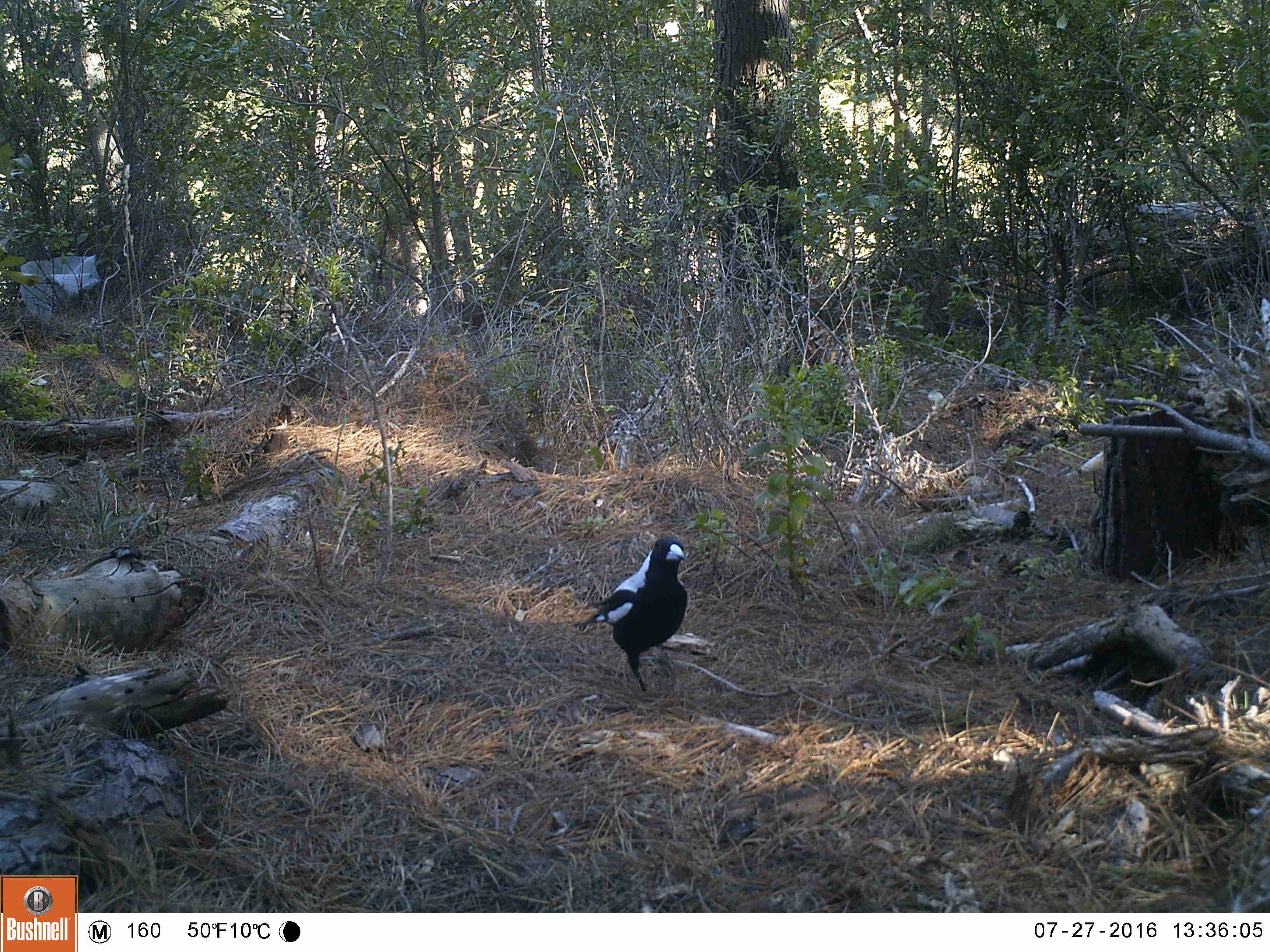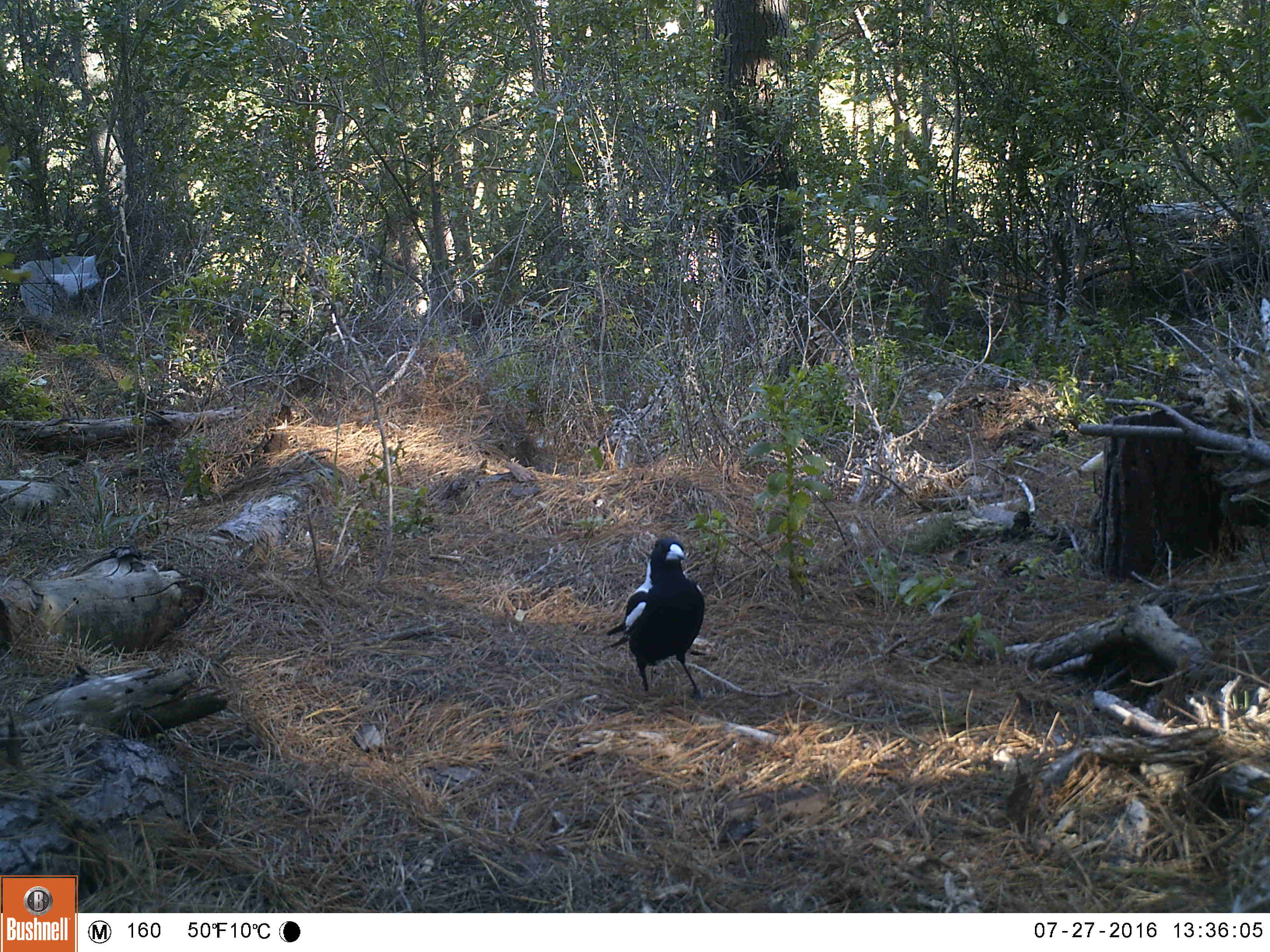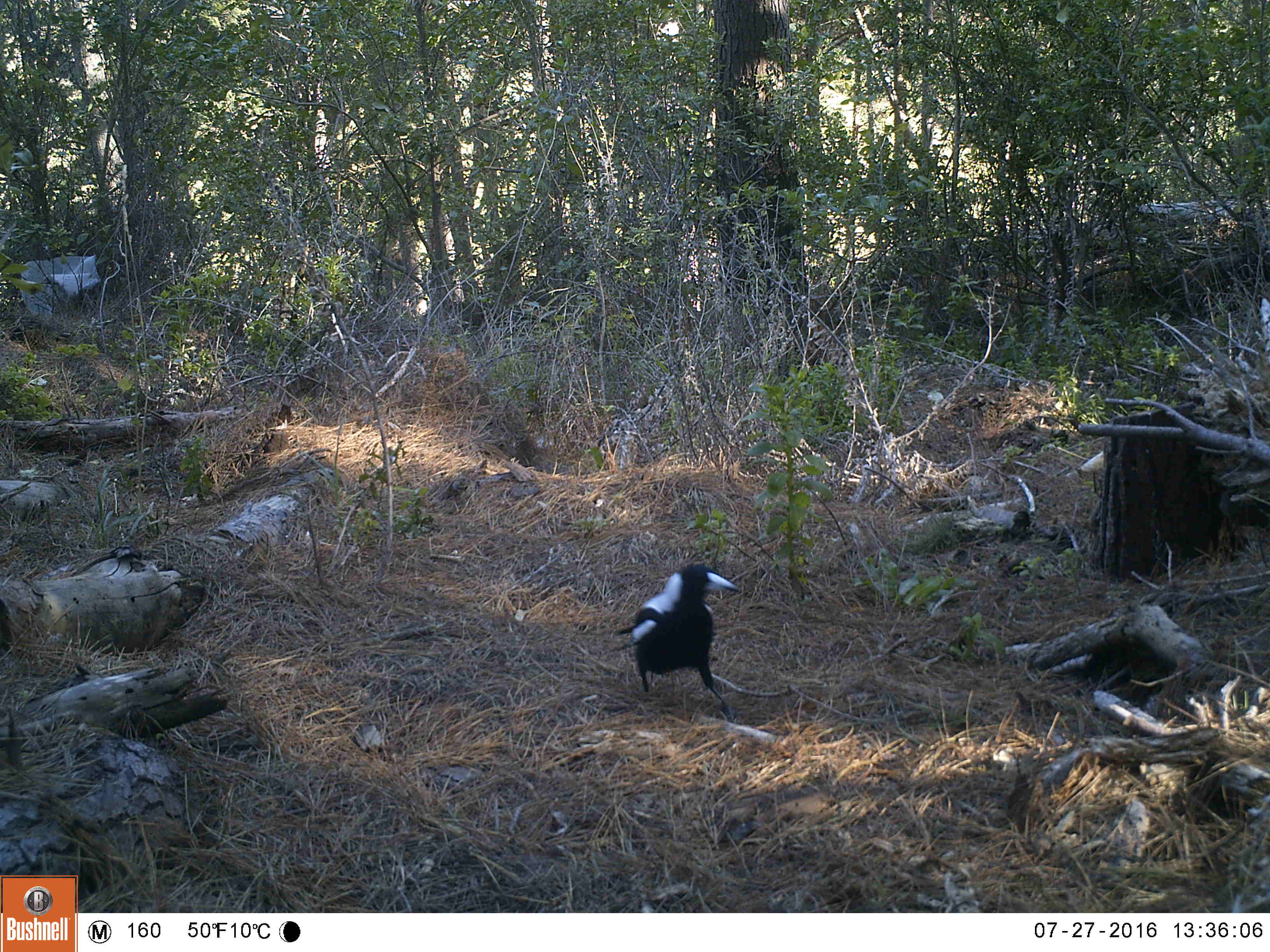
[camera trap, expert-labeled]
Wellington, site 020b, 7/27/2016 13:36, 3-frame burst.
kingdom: Animalia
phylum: Chordata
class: Aves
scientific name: Aves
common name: bird